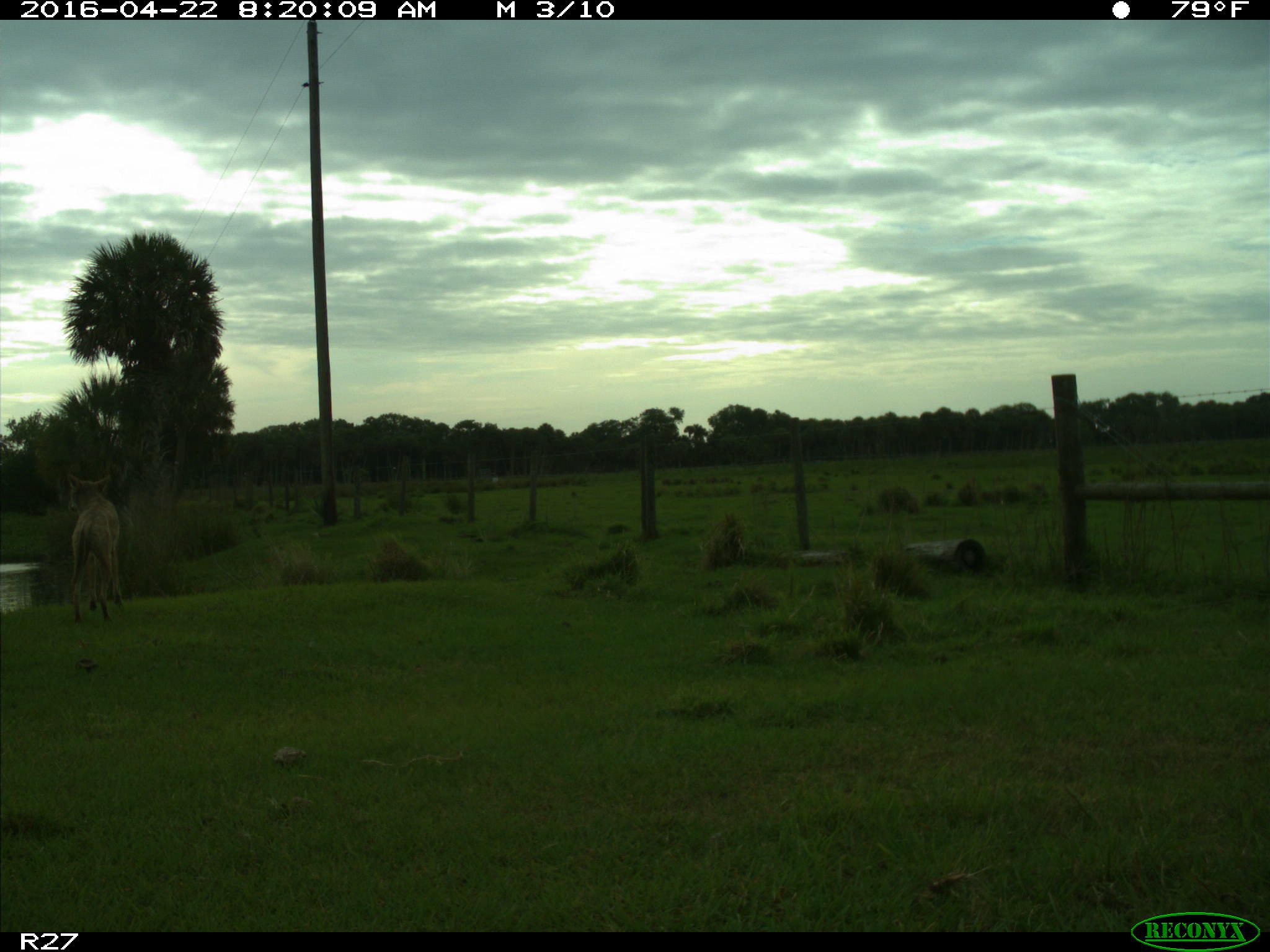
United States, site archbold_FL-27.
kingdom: Animalia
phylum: Chordata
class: Mammalia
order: Carnivora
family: Canidae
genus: Canis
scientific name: Canis latrans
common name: coyote